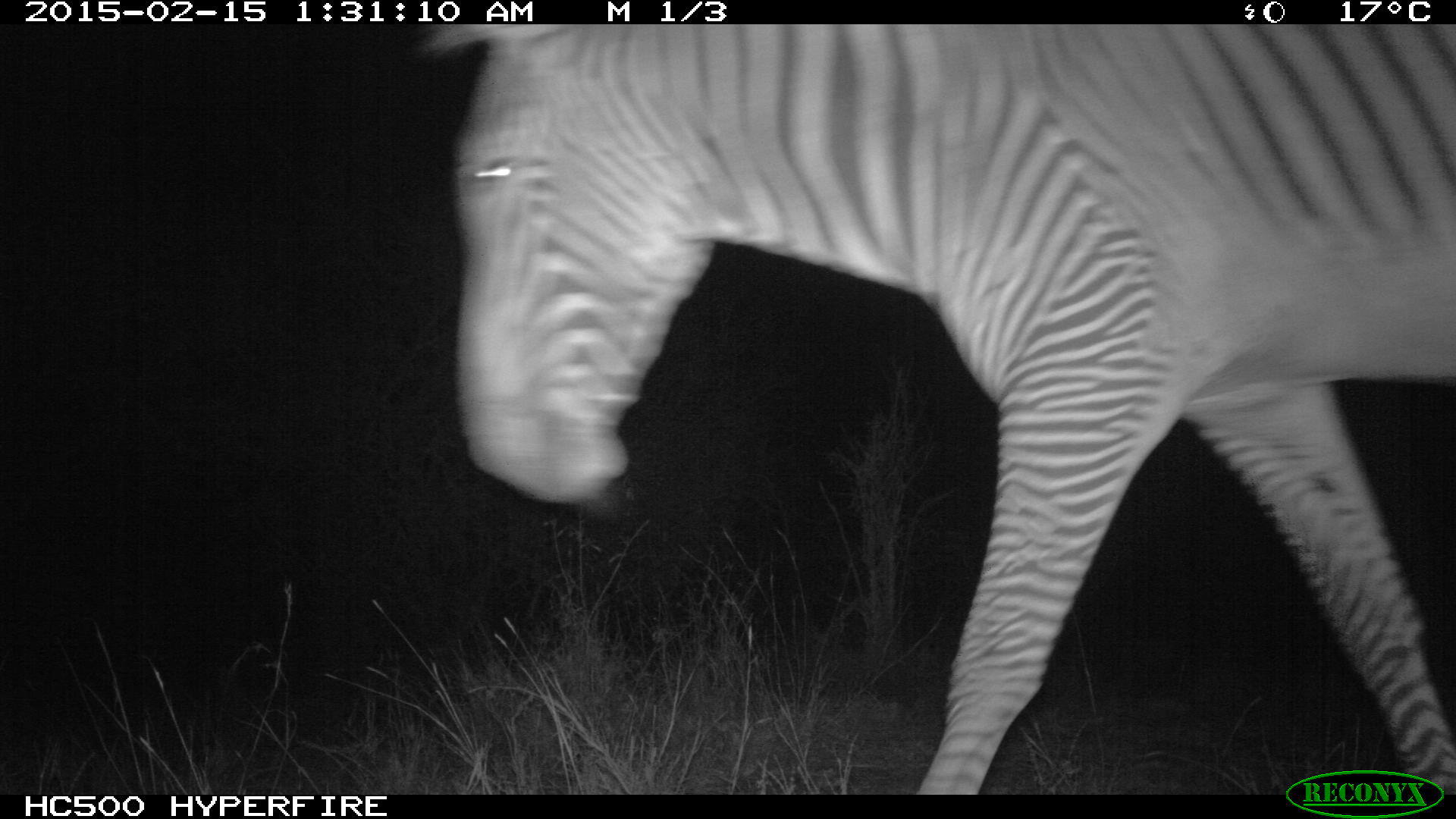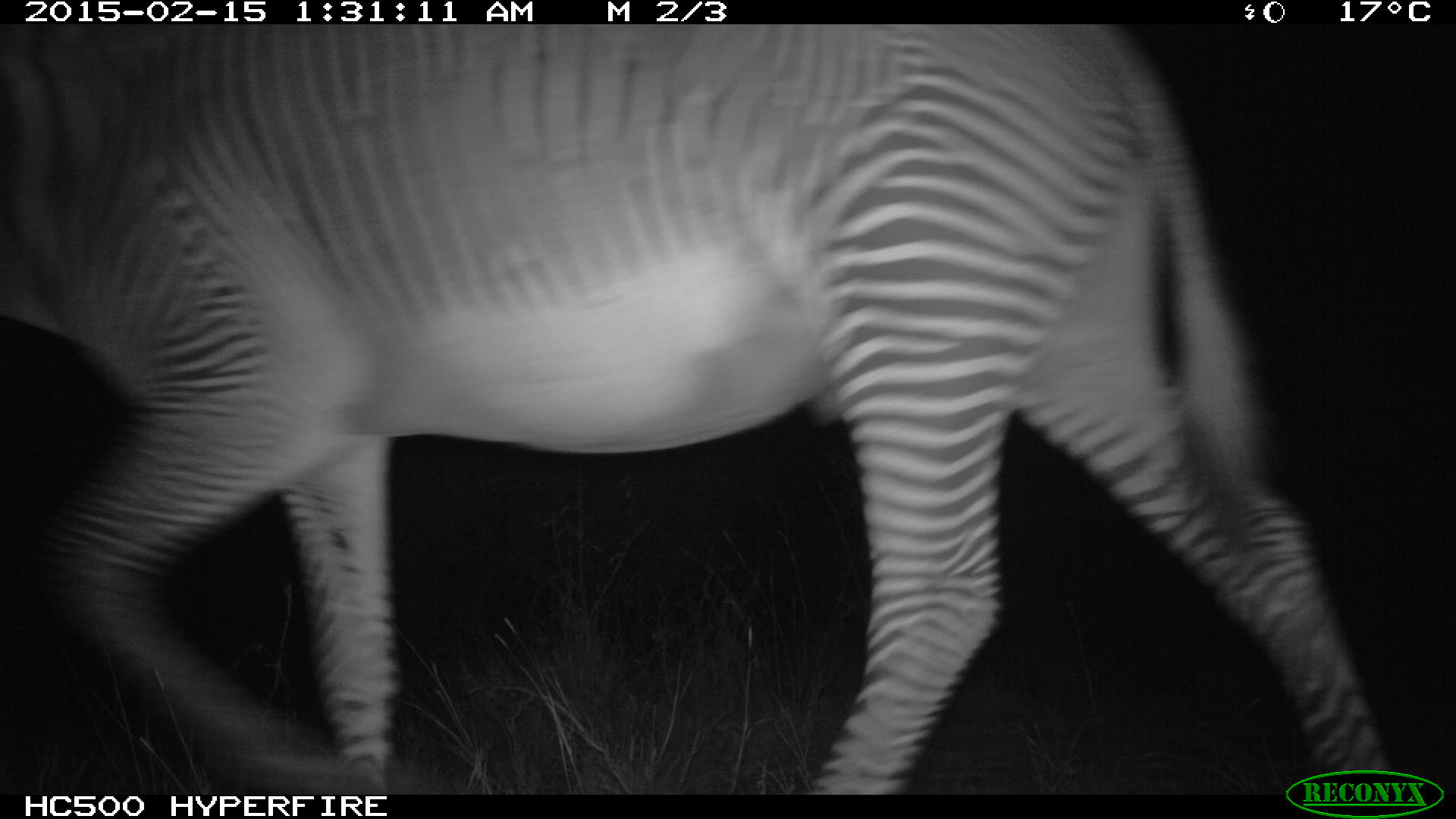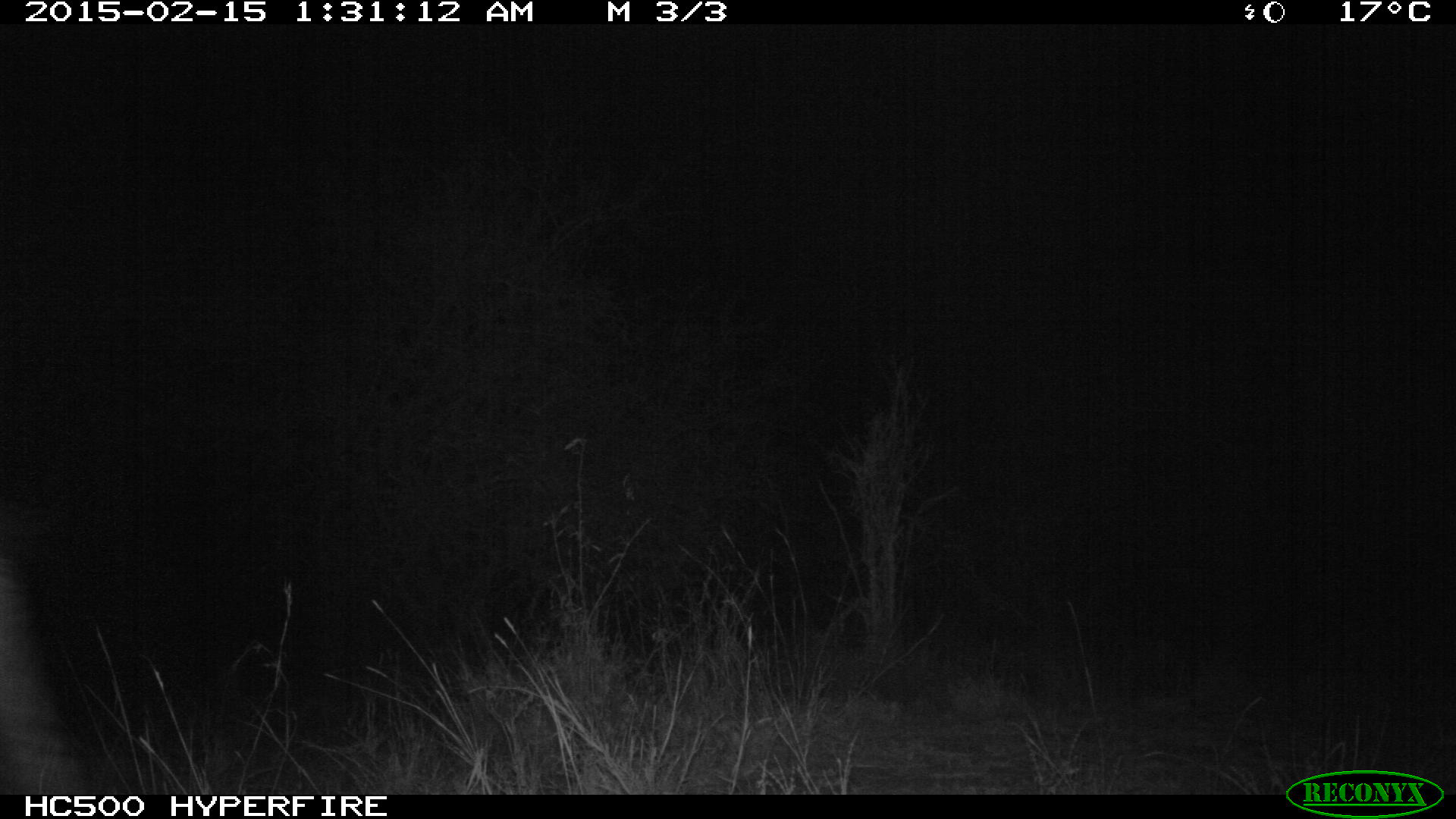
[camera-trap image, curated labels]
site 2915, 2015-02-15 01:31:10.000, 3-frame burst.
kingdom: Animalia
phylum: Chordata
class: Mammalia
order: Perissodactyla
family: Equidae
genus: Equus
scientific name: Equus grevyi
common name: grévy's zebra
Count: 1.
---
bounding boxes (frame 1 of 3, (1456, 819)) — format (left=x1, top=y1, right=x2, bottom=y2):
equus grevyi: (left=423, top=21, right=1456, bottom=792)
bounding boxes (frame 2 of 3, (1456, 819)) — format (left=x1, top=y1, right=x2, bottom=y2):
equus grevyi: (left=0, top=21, right=1393, bottom=792)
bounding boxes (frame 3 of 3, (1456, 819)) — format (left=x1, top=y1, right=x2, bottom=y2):
equus grevyi: (left=0, top=563, right=87, bottom=794)